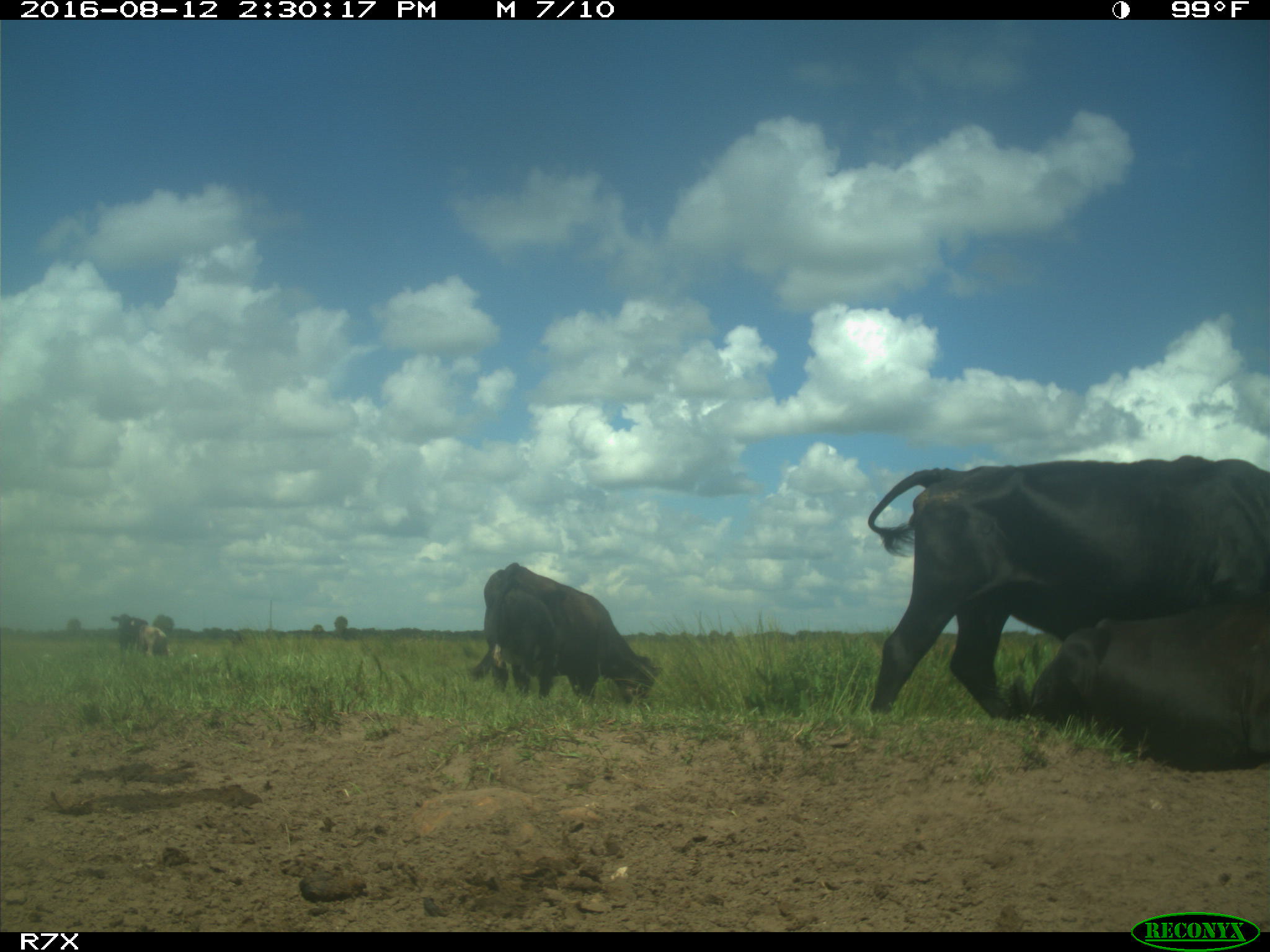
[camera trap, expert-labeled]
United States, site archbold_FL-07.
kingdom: Animalia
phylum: Chordata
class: Mammalia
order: Artiodactyla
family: Bovidae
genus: Bos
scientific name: Bos taurus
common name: domestic cow